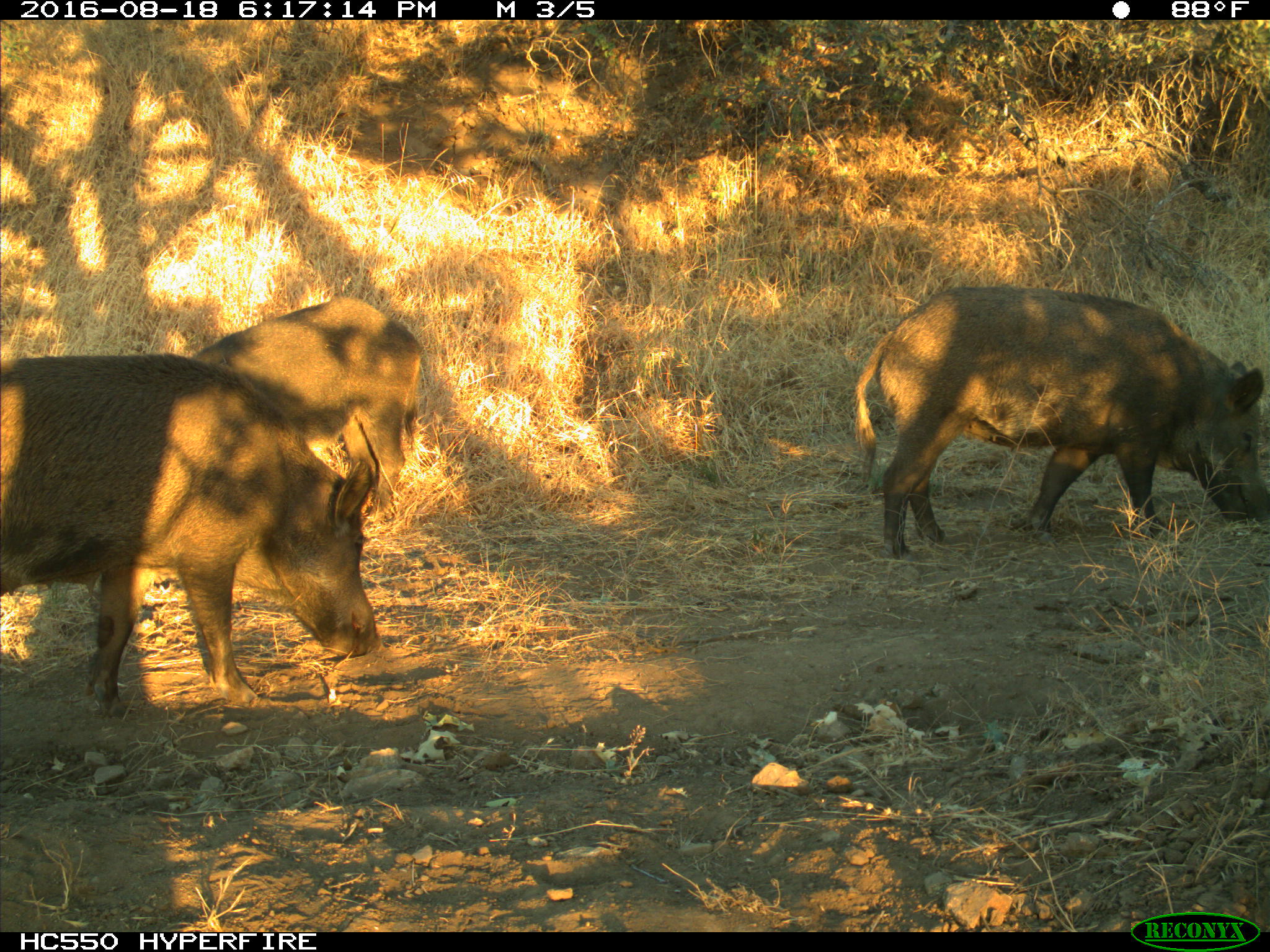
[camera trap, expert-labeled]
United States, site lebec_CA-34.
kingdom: Animalia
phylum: Chordata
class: Mammalia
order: Artiodactyla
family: Suidae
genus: Sus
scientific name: Sus scrofa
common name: wild boar